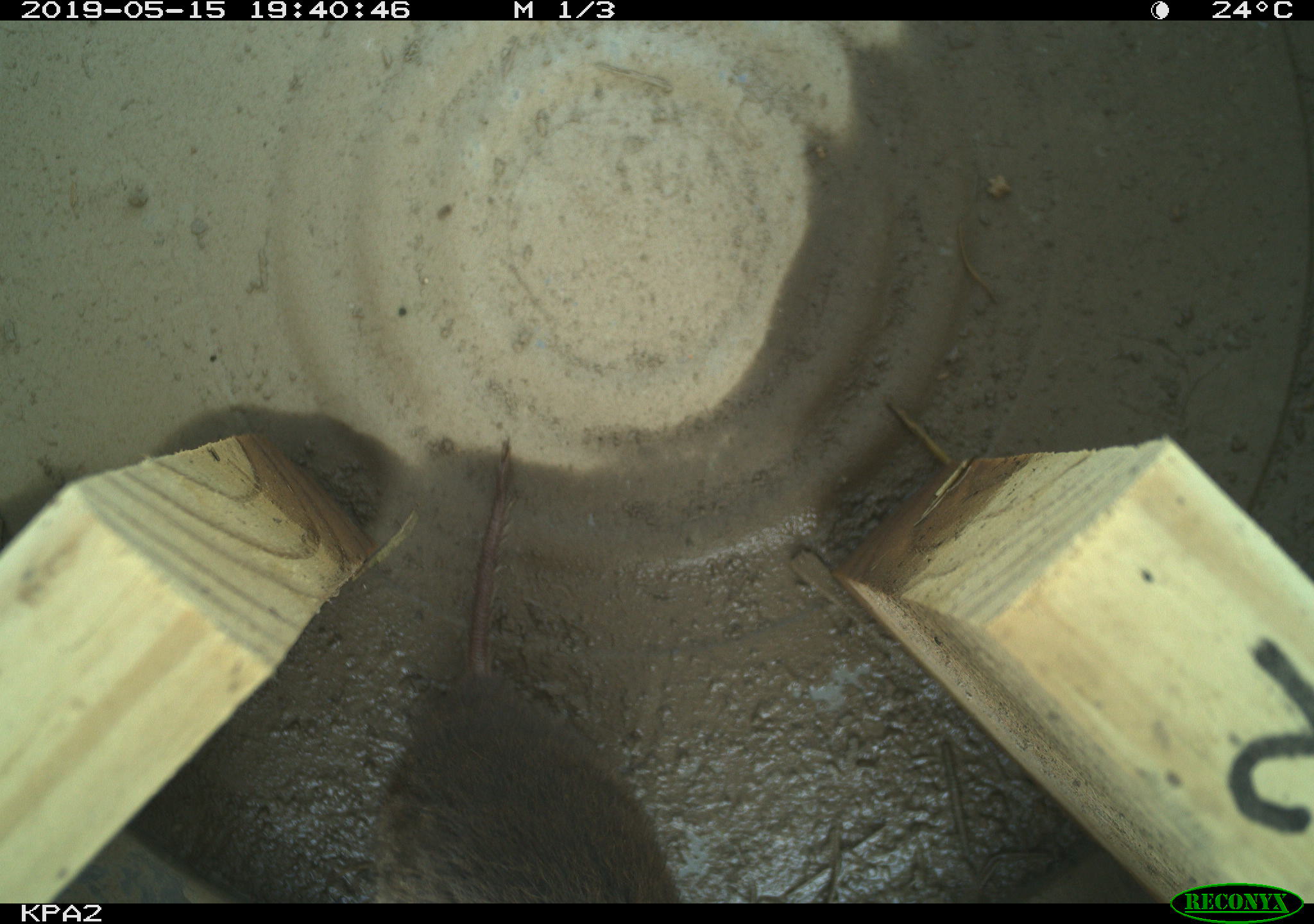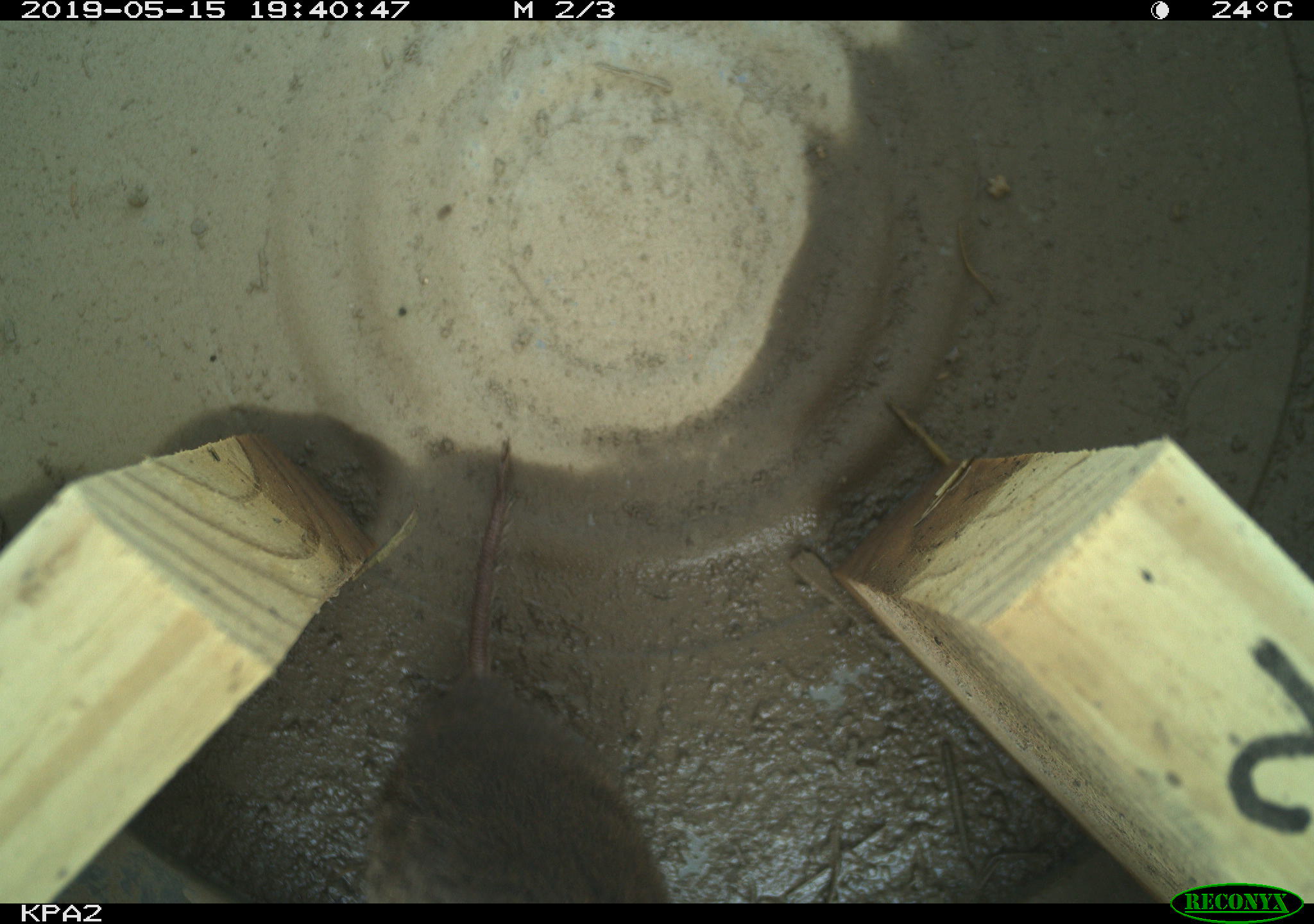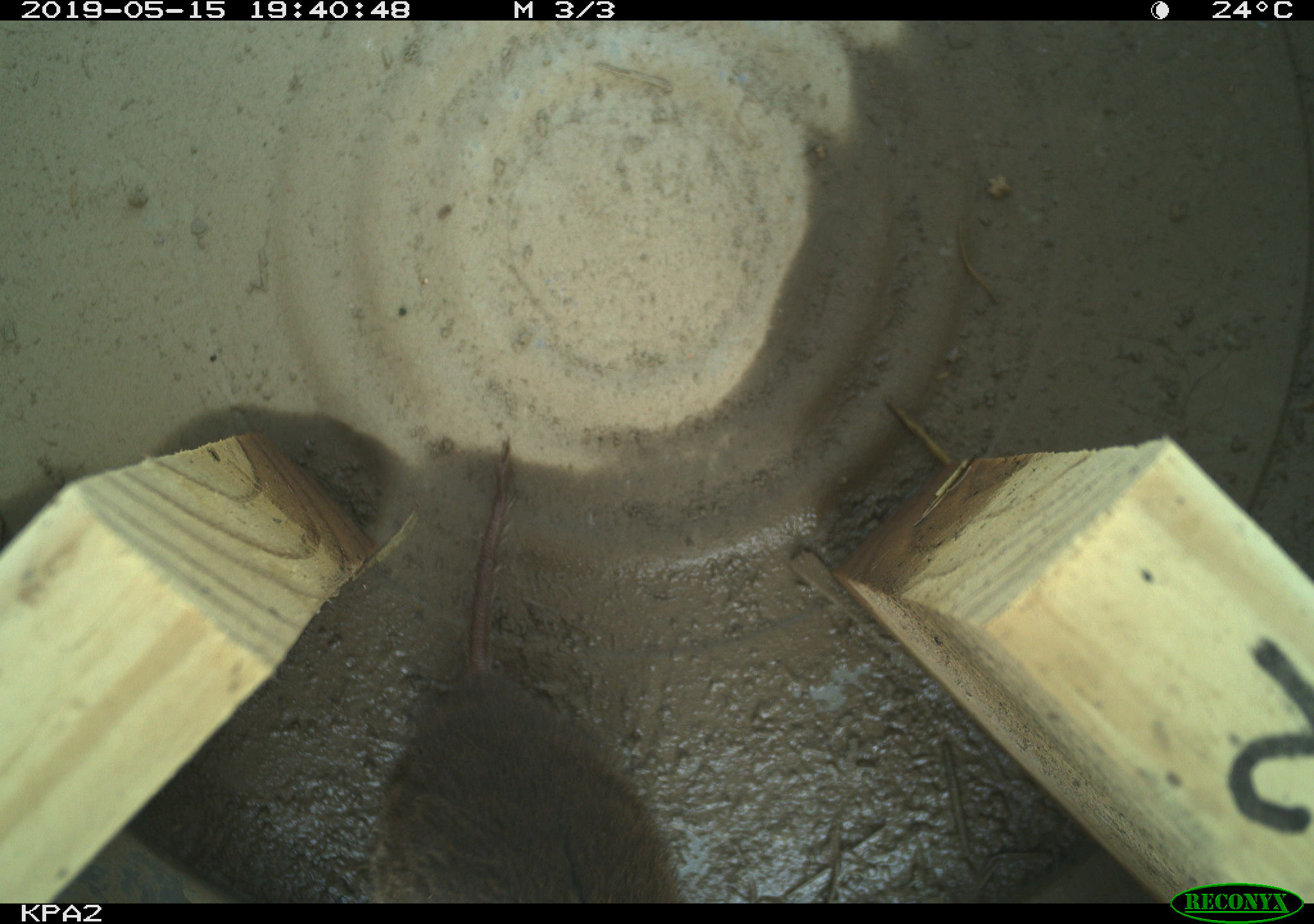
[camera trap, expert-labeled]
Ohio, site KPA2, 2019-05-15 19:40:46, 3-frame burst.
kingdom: Animalia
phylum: Chordata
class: Mammalia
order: Rodentia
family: Cricetidae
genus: Microtus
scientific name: Microtus pennsylvanicus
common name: meadow vole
Meadow vole (Microtus pennsylvanicus).